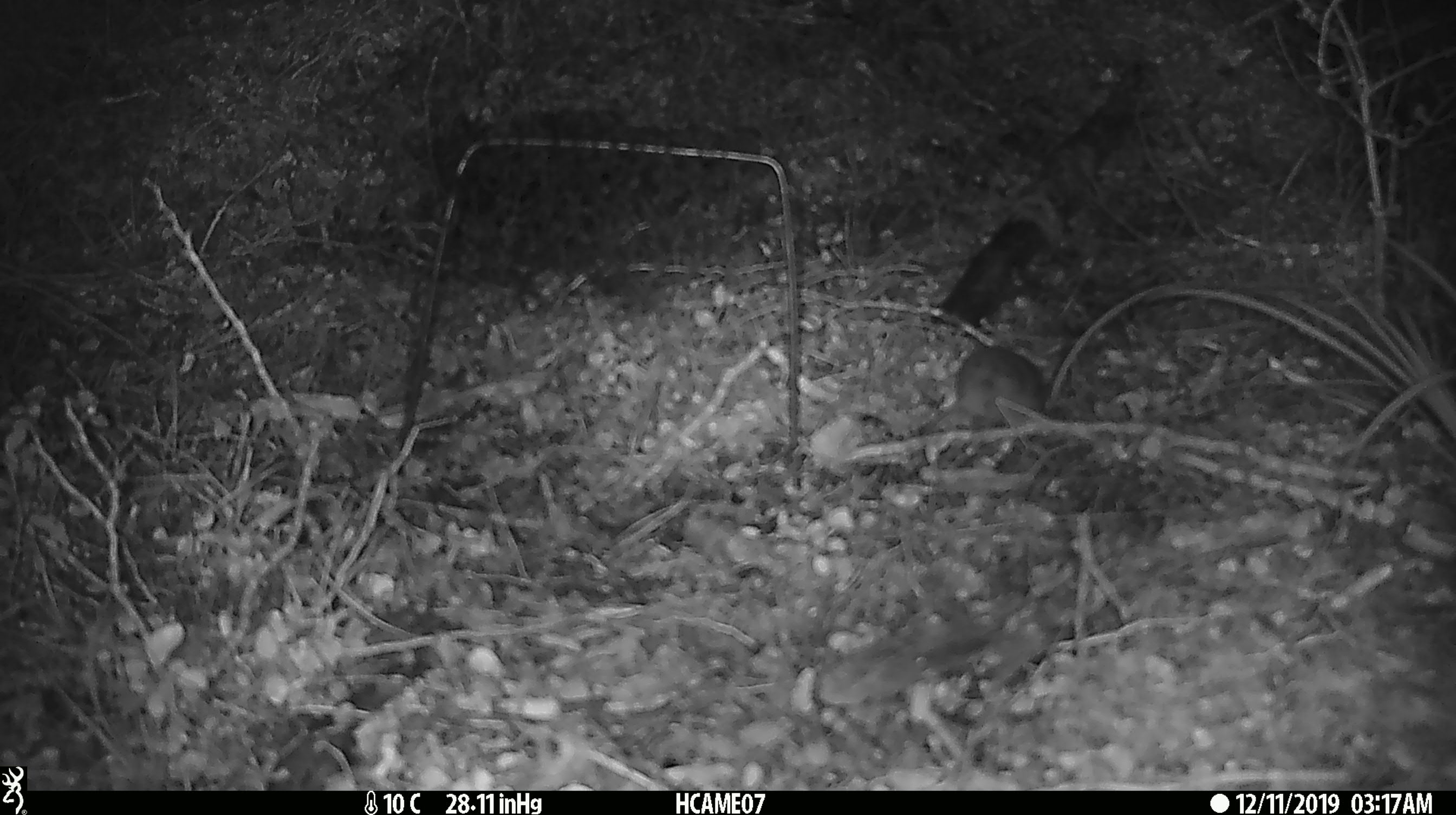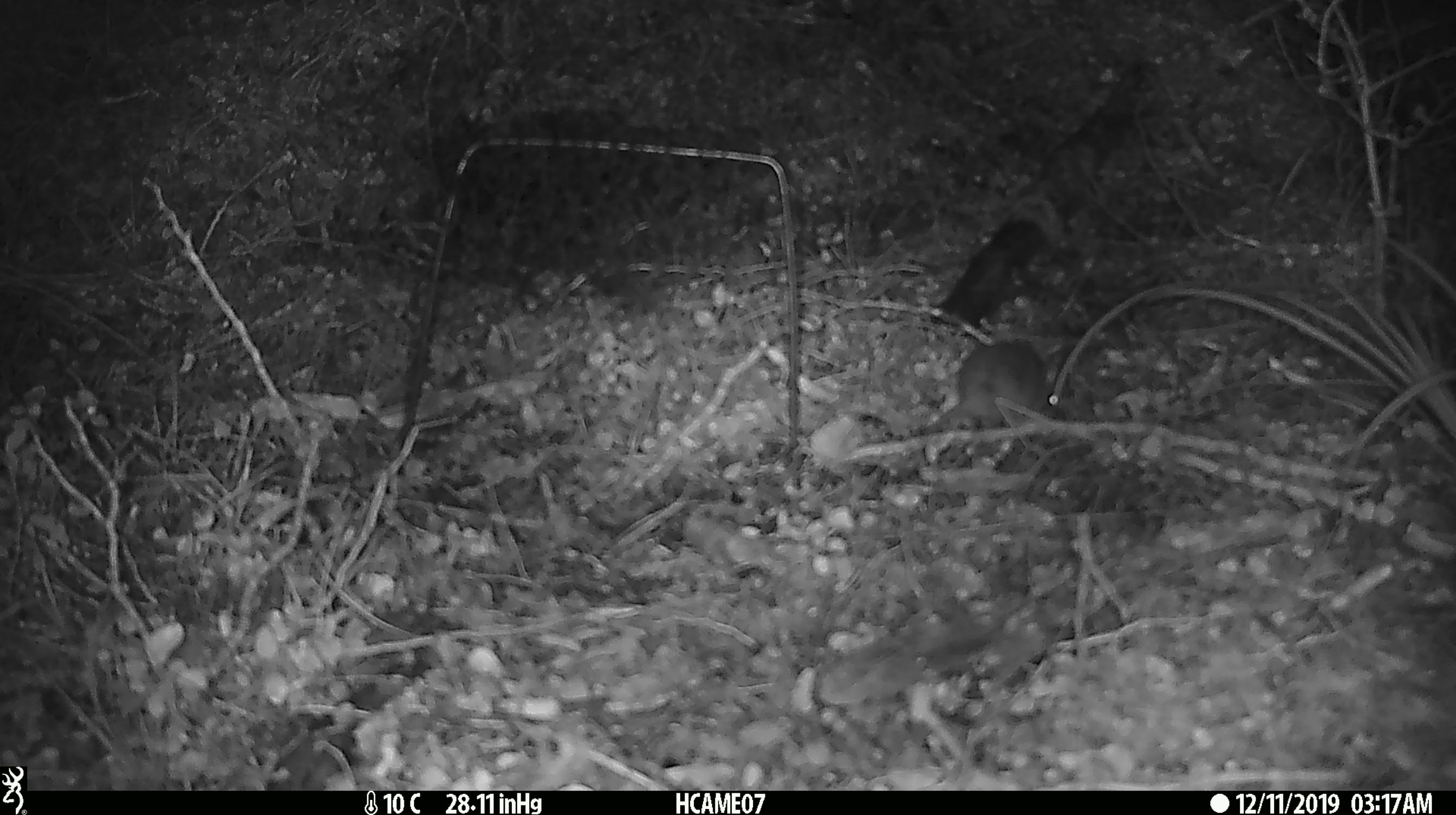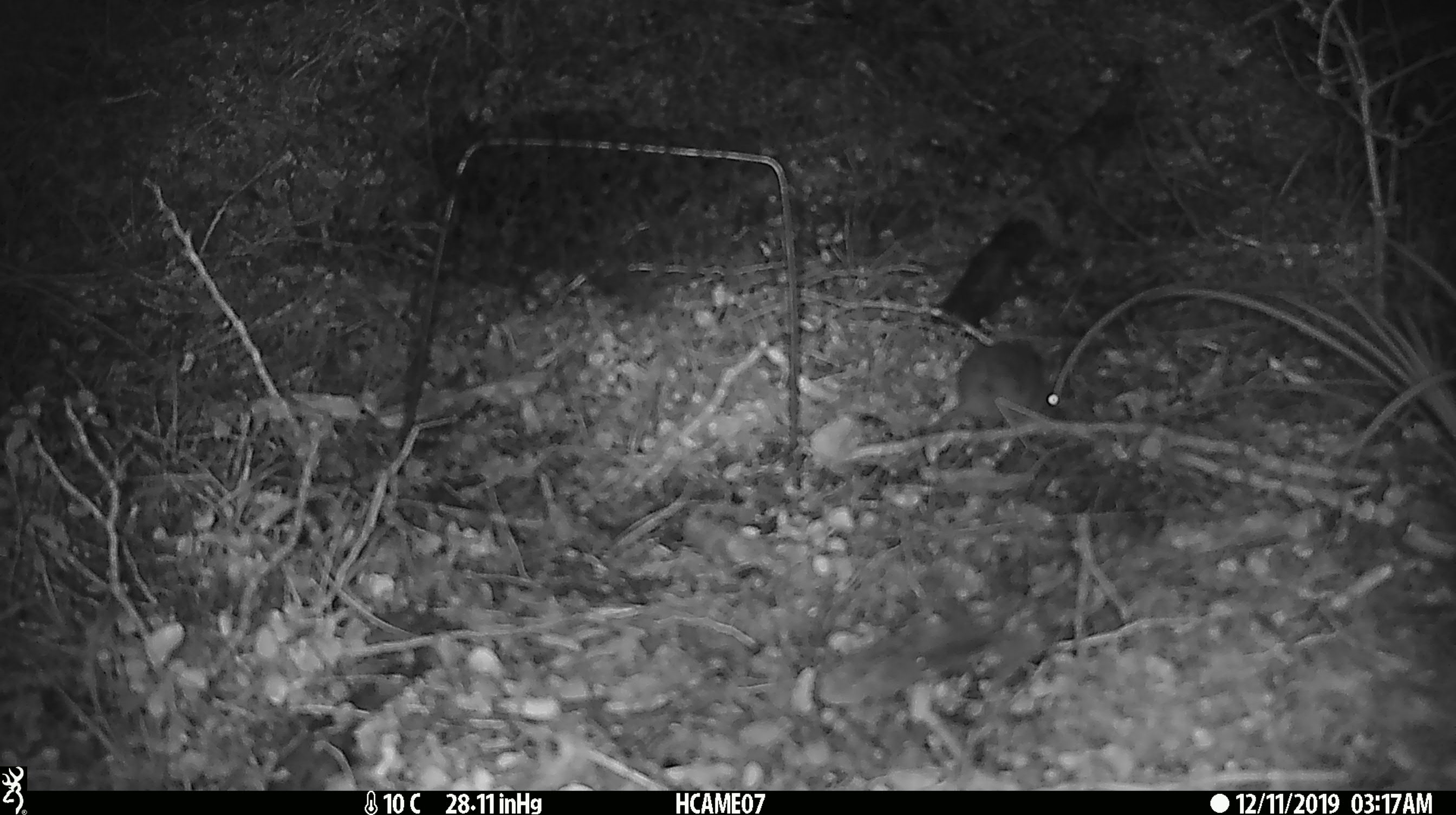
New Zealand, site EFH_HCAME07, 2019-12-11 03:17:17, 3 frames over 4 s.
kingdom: Animalia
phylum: Chordata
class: Mammalia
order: Rodentia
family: Muridae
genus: Mus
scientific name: Mus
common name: mouse